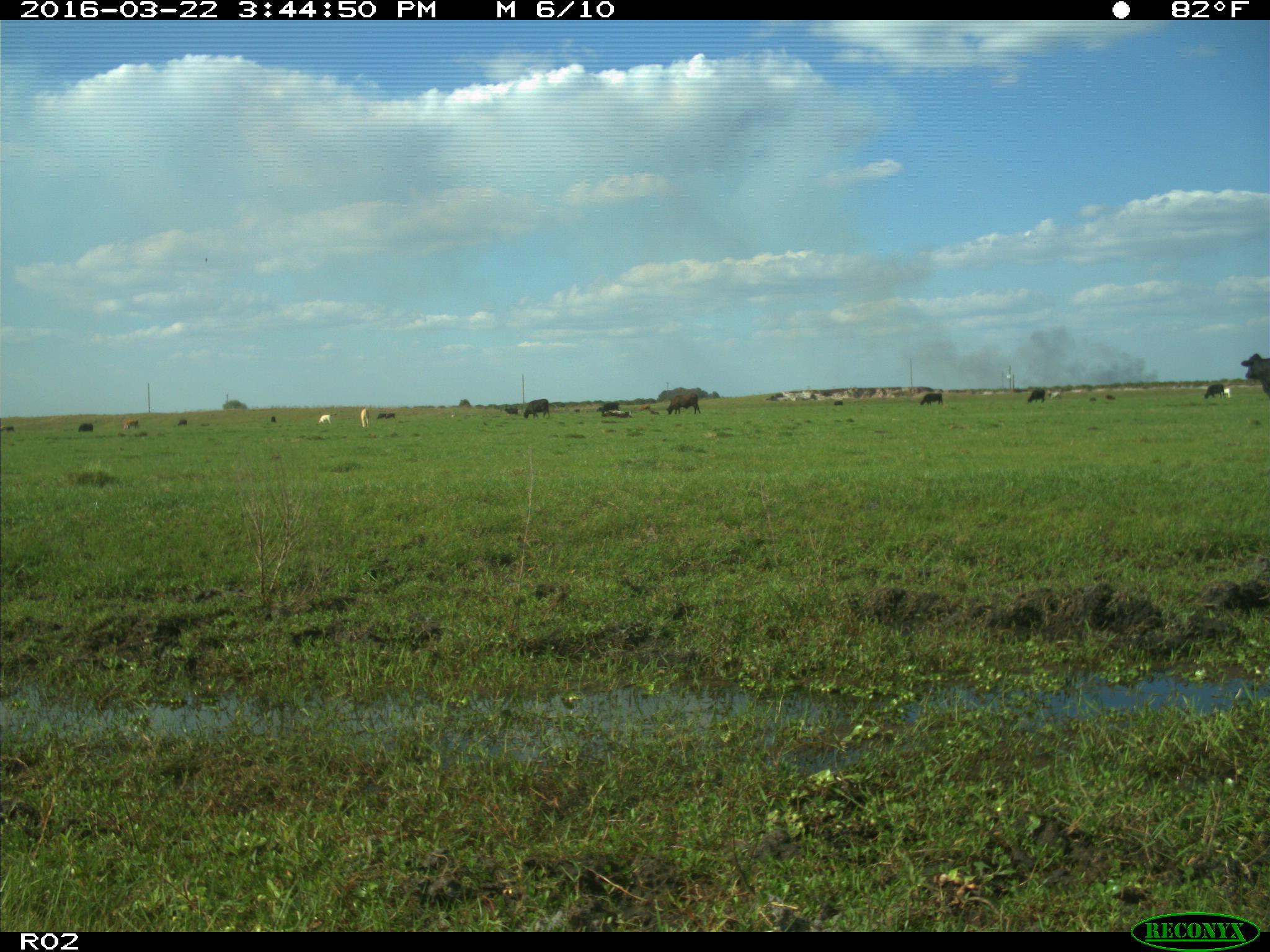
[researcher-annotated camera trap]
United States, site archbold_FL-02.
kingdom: Animalia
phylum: Chordata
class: Mammalia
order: Artiodactyla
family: Bovidae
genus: Bos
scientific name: Bos taurus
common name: domestic cow